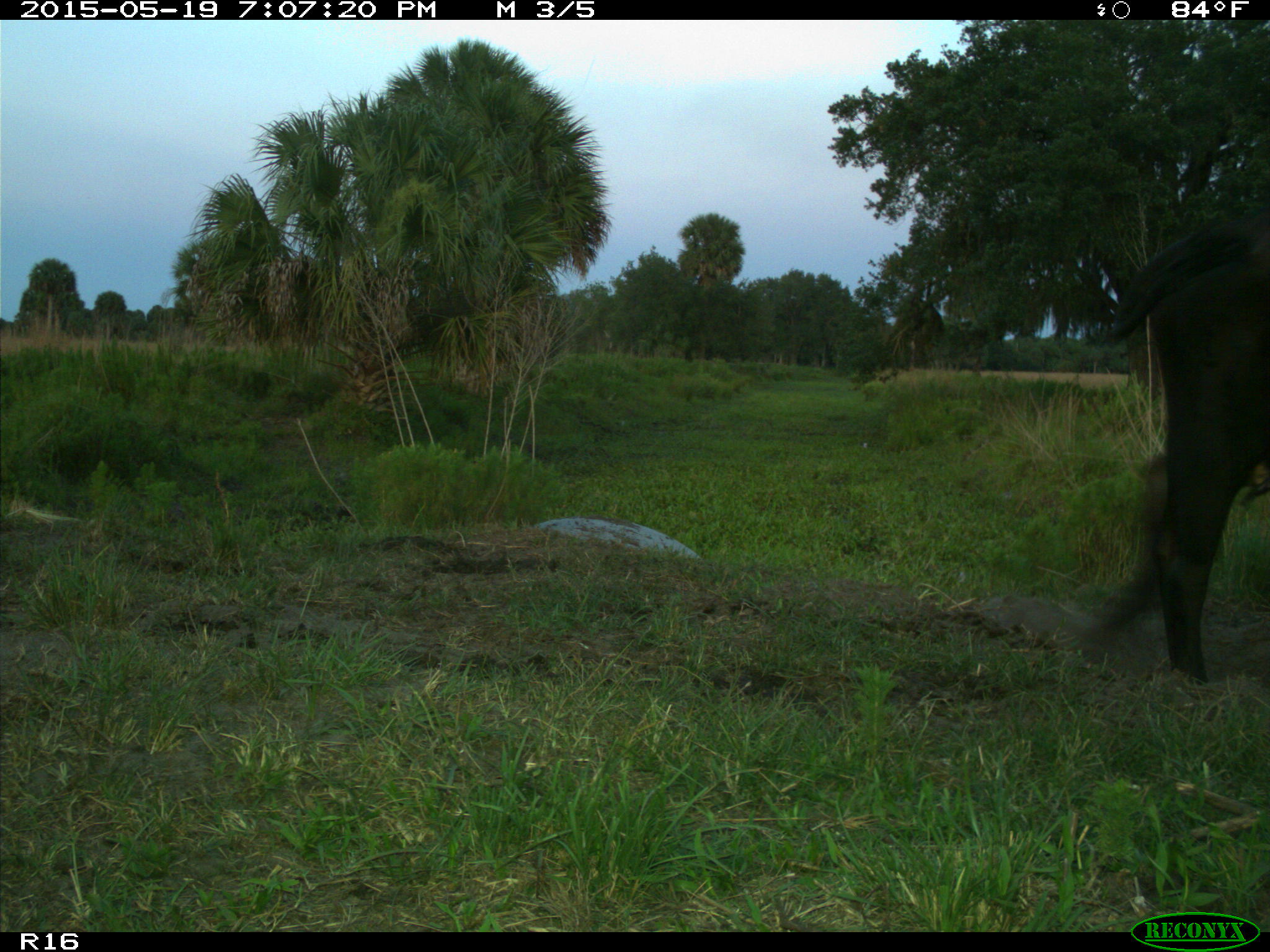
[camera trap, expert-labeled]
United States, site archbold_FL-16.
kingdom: Animalia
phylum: Chordata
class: Mammalia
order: Artiodactyla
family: Bovidae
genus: Bos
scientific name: Bos taurus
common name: domestic cow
Bos taurus (domestic cow).